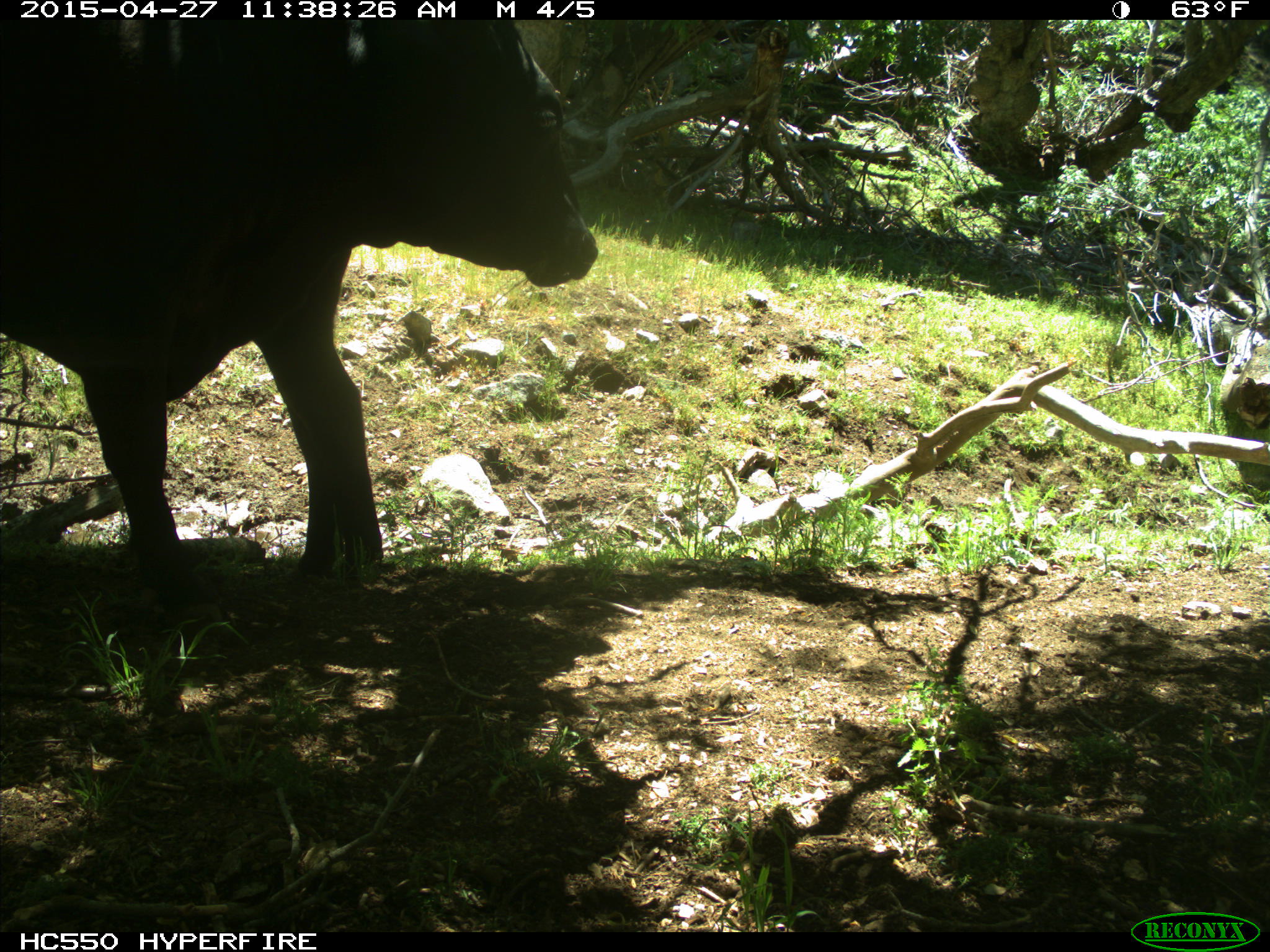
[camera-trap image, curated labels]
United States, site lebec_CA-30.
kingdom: Animalia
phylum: Chordata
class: Mammalia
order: Artiodactyla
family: Bovidae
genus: Bos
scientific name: Bos taurus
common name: domestic cow